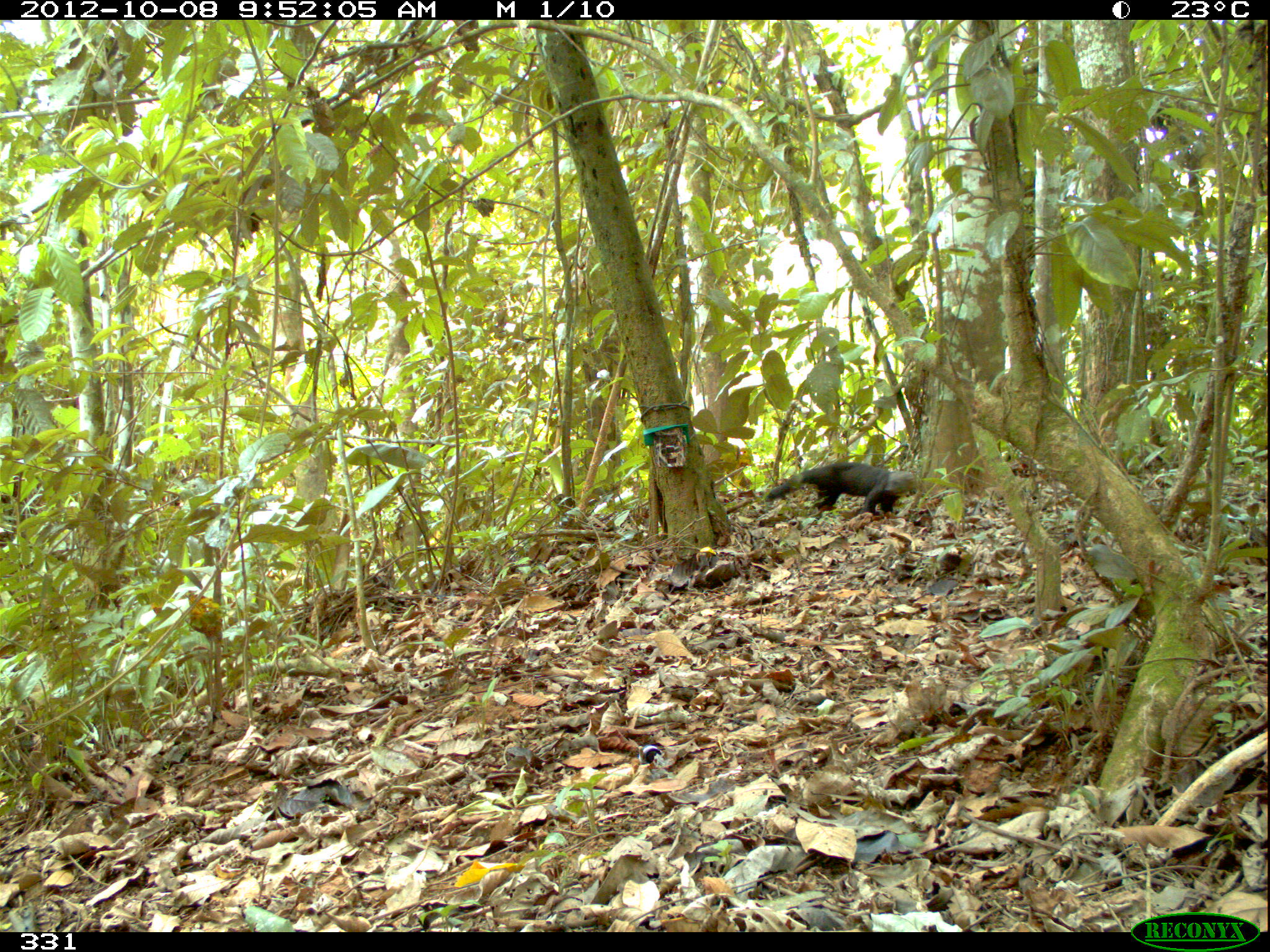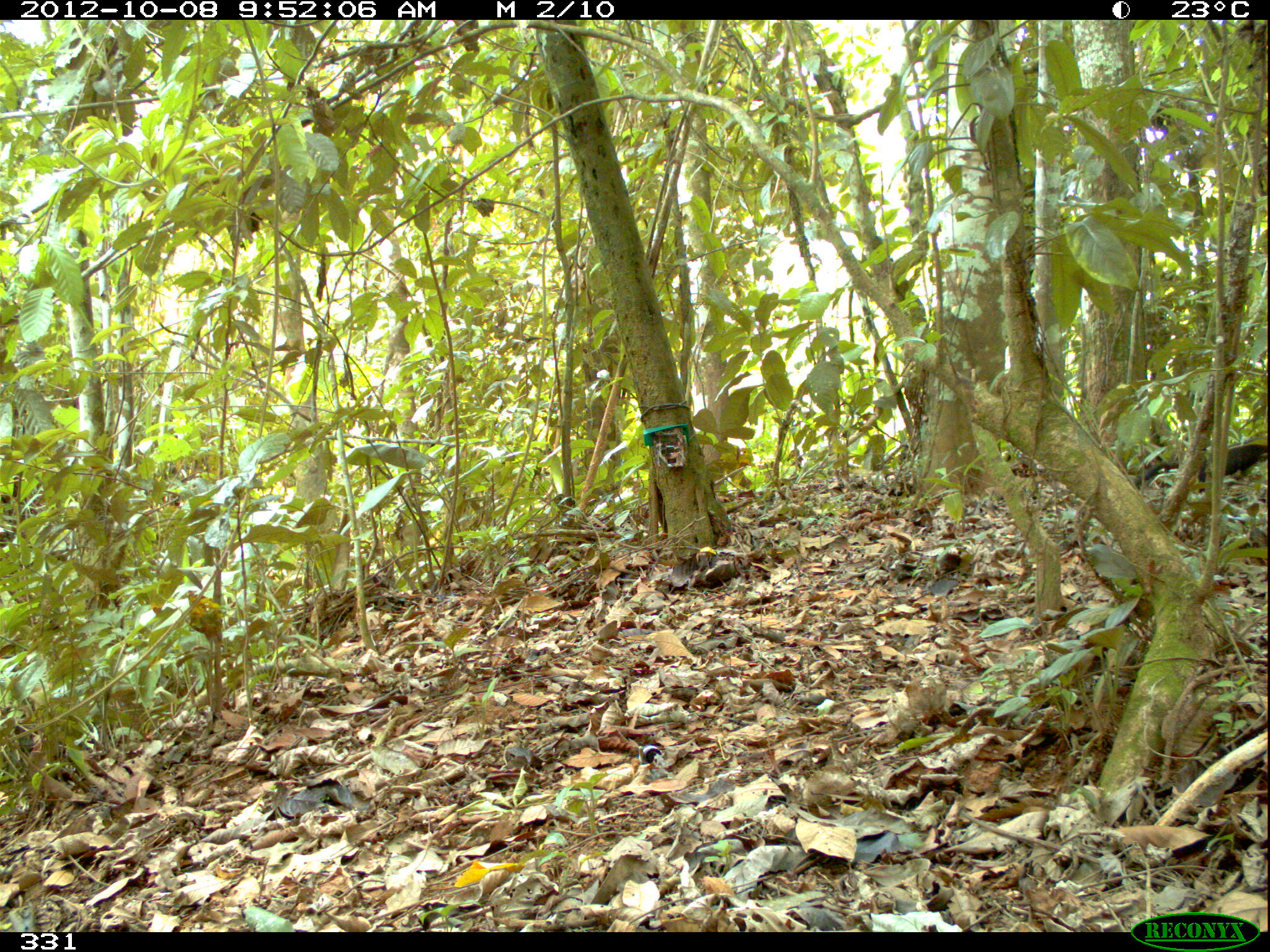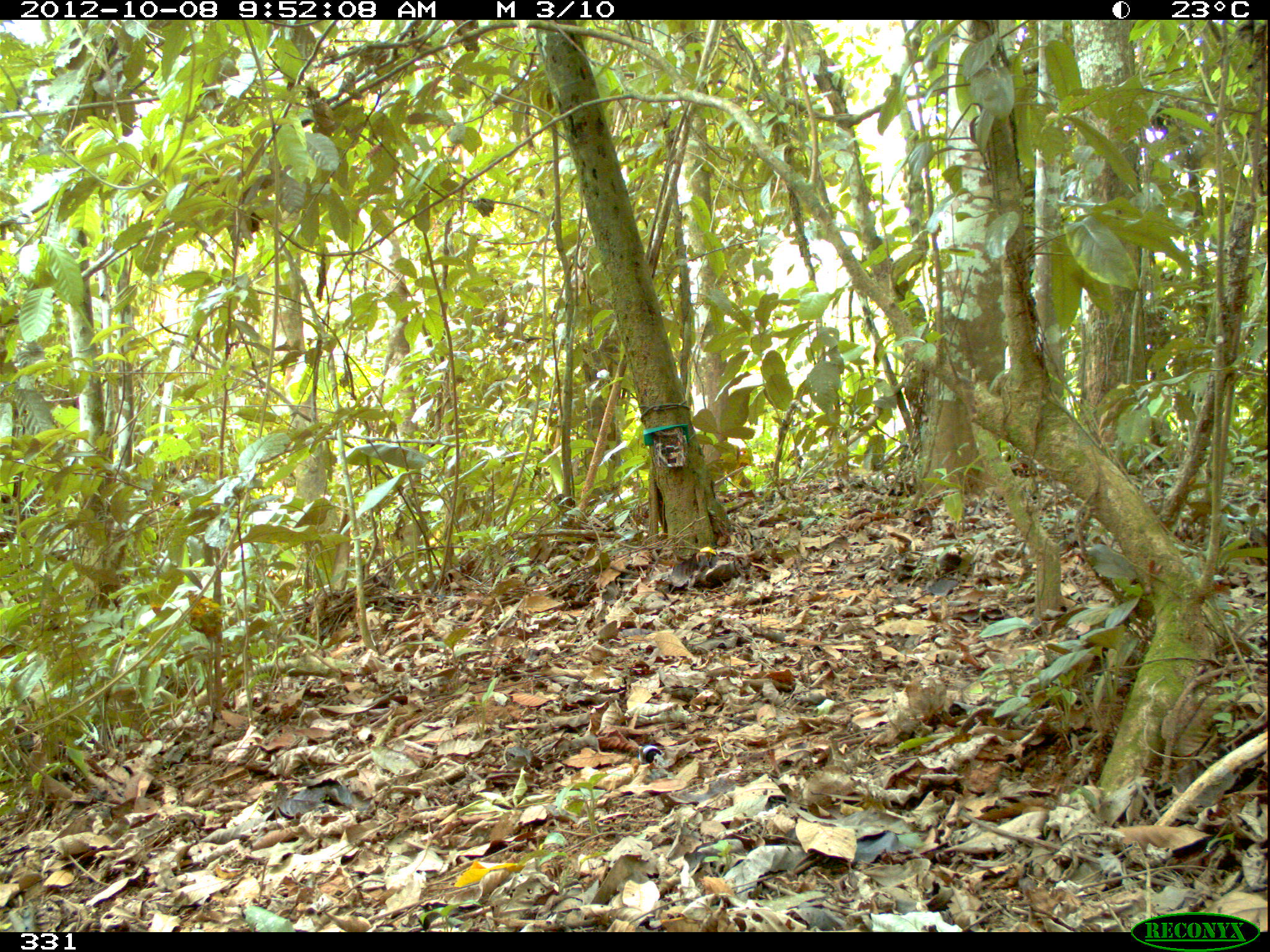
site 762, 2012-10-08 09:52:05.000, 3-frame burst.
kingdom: Animalia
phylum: Chordata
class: Mammalia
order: Carnivora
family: Mustelidae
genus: Eira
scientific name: Eira barbara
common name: tayra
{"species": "Eira barbara (tayra)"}